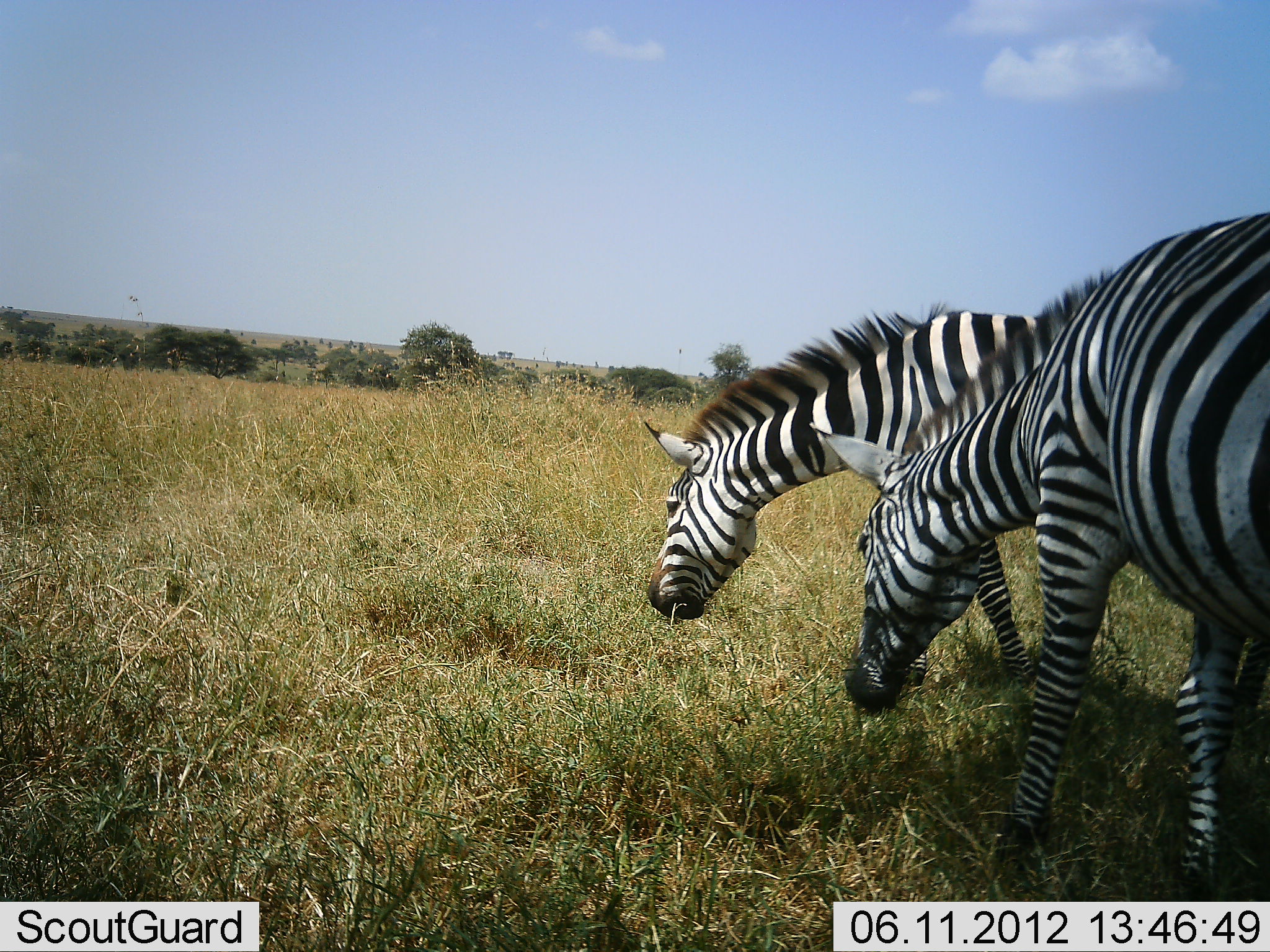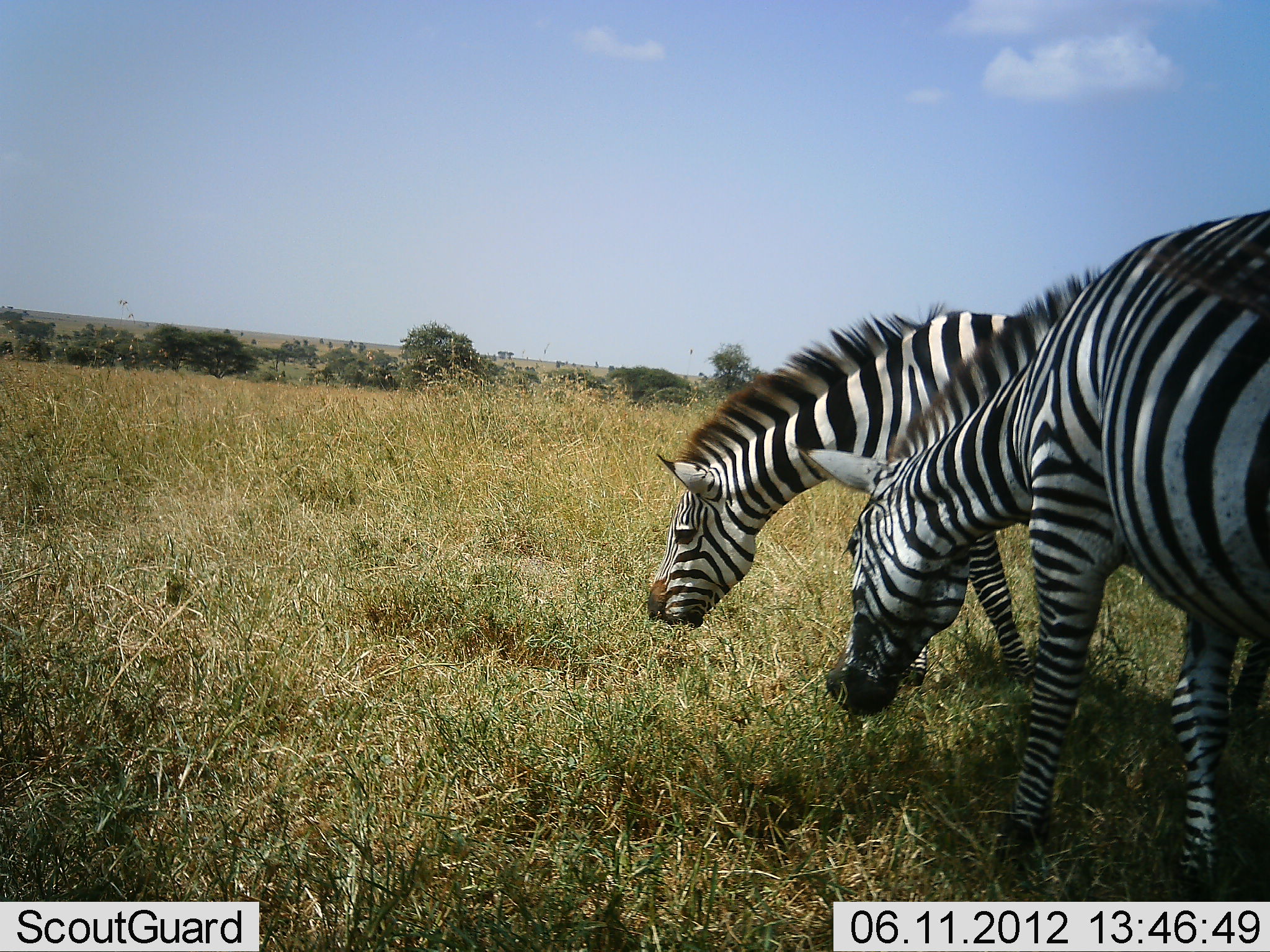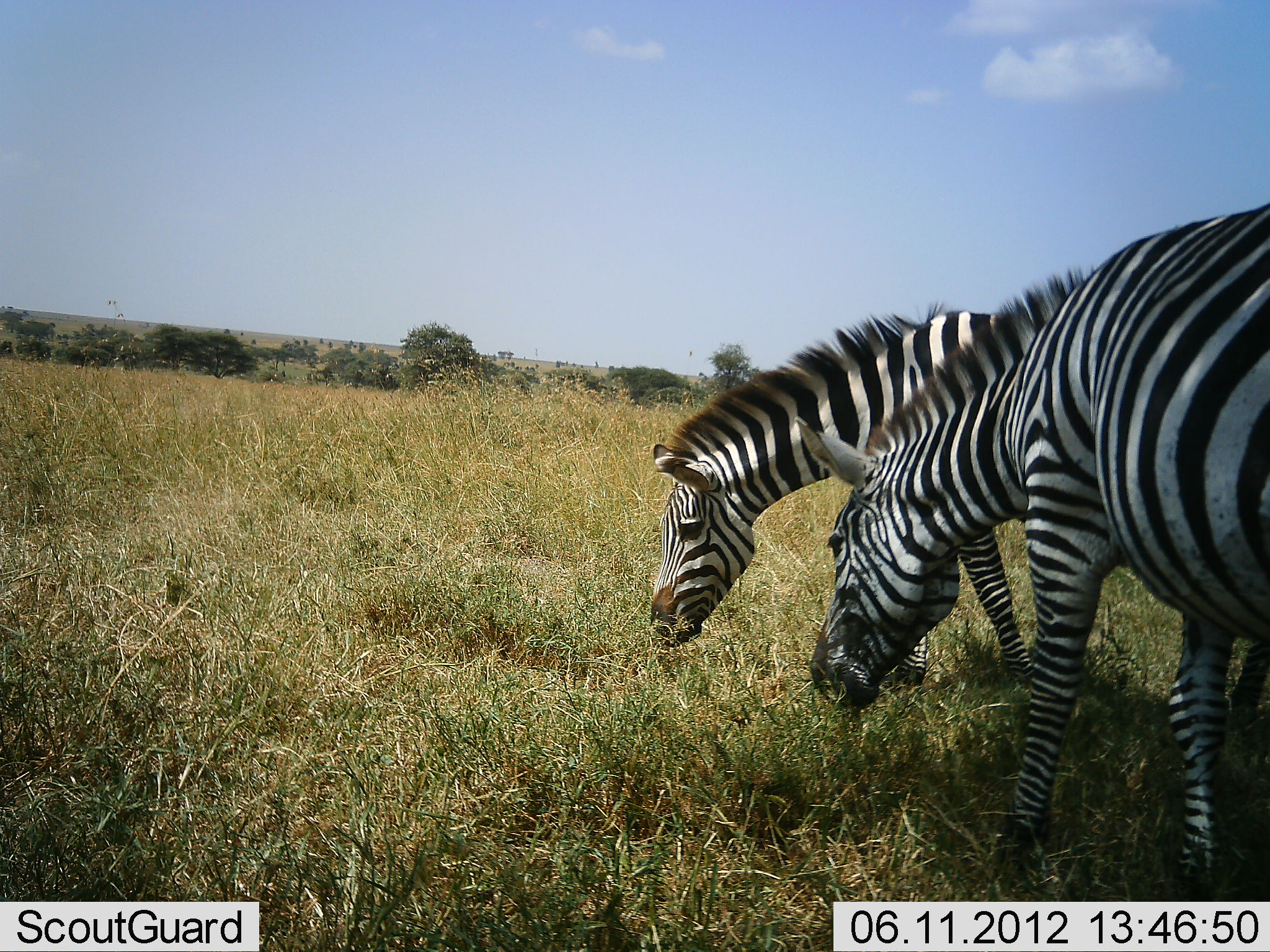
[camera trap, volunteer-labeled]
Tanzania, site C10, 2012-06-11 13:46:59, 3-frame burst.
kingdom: Animalia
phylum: Chordata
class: Mammalia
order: Perissodactyla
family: Equidae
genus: Equus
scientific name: Equus quagga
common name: plains zebra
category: zebra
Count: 2.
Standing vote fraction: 40%.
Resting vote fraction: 0%.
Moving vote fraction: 0%.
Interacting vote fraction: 0%.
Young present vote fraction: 0%.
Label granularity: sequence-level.